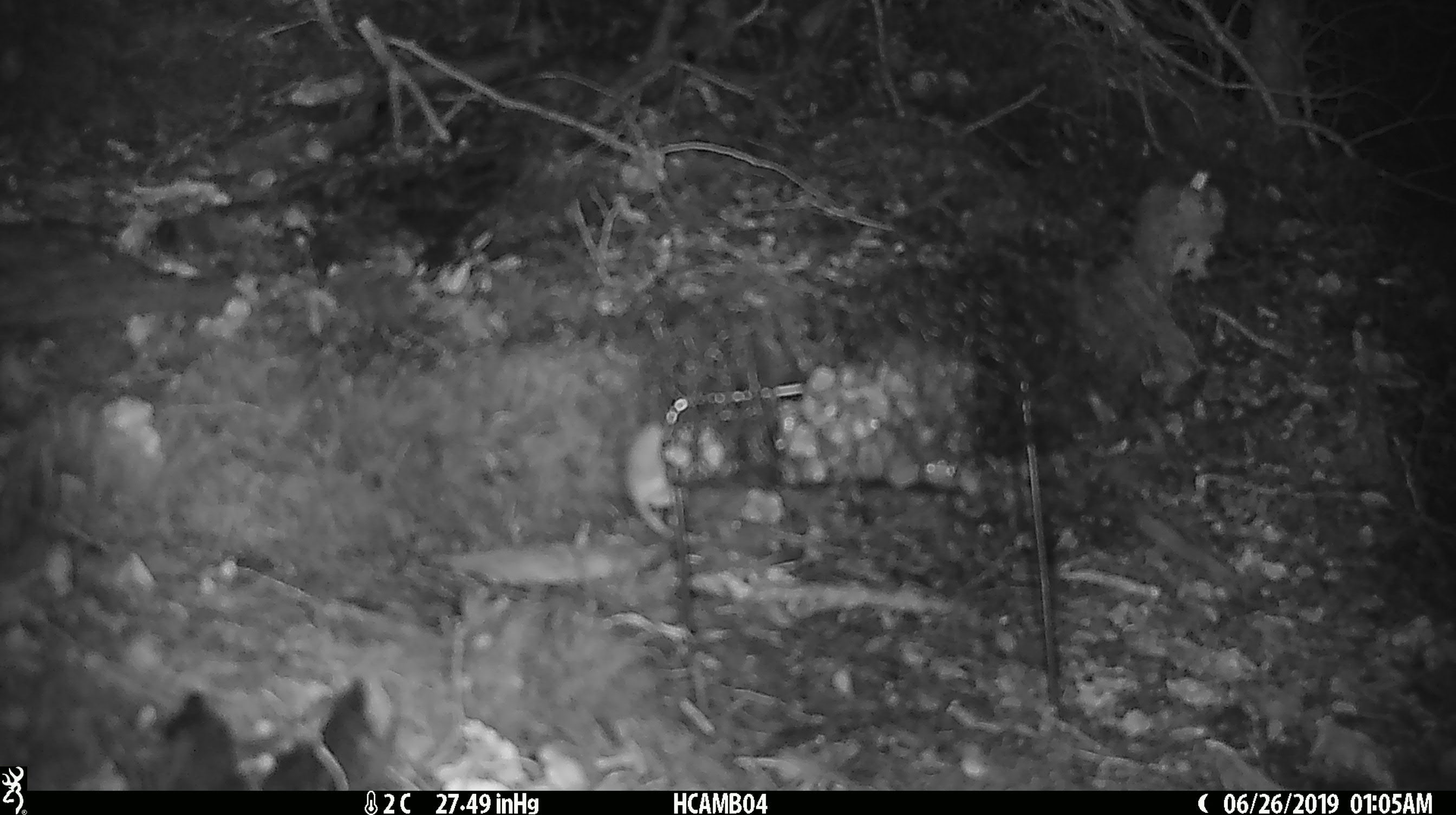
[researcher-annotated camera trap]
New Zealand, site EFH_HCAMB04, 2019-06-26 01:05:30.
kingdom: Animalia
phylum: Chordata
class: Mammalia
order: Rodentia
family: Muridae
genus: Mus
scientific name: Mus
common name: mouse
Mouse (Mus).